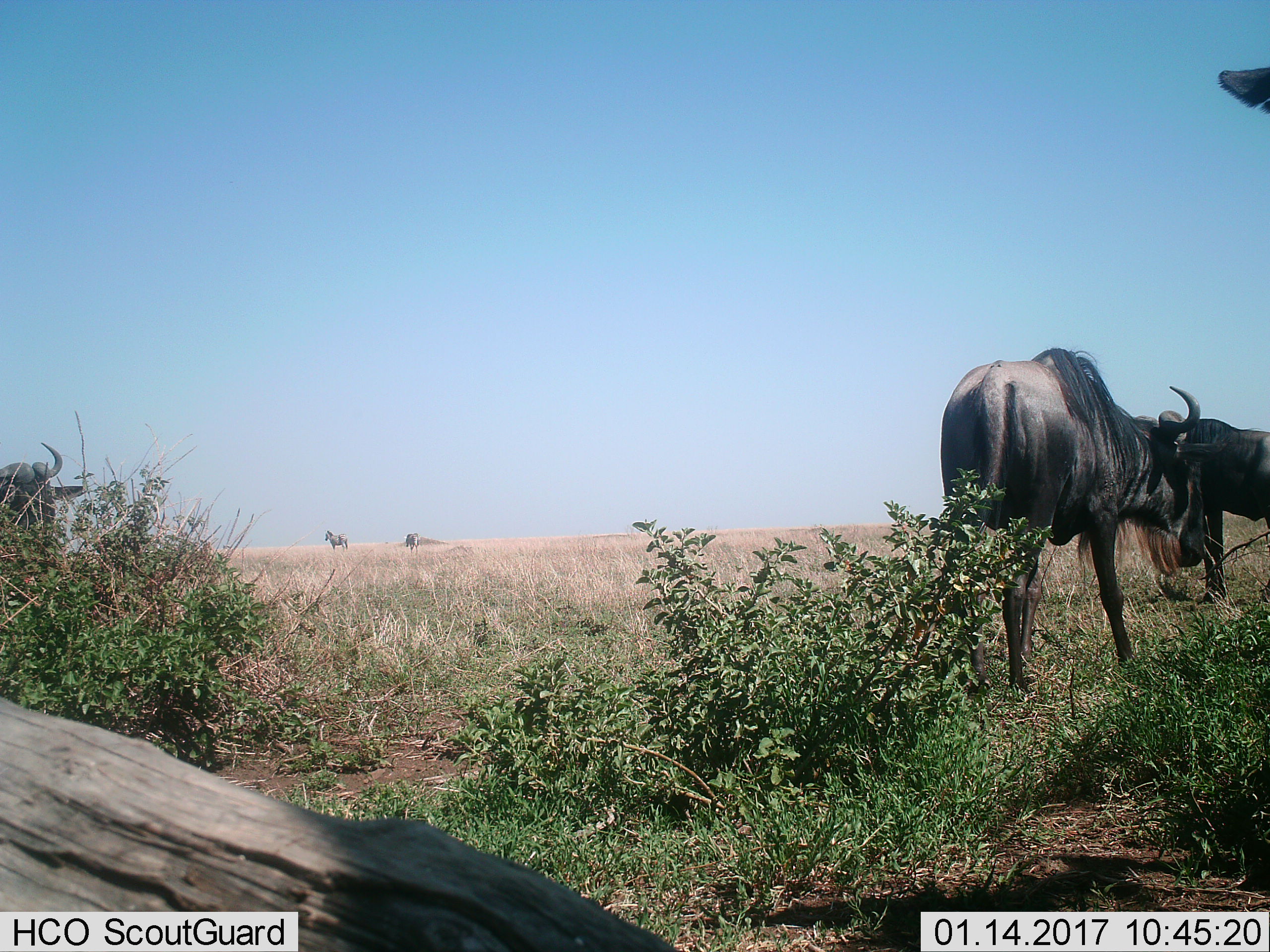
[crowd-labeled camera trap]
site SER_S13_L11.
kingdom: Animalia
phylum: Chordata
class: Mammalia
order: Artiodactyla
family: Bovidae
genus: Connochaetes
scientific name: Connochaetes taurinus taurinus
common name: blue wildebeest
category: wildebeestblue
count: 3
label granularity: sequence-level